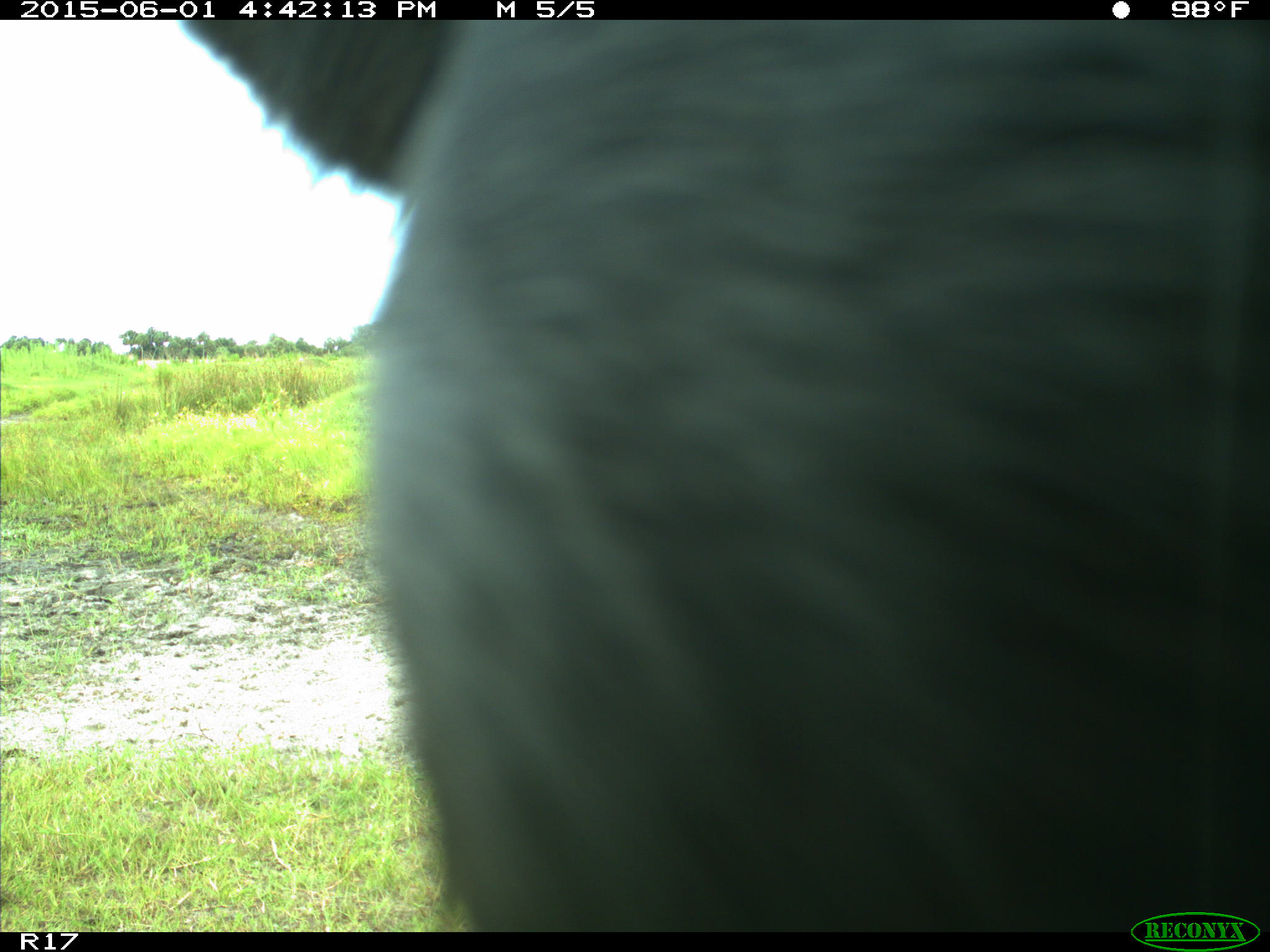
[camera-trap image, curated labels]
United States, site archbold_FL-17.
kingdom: Animalia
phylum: Chordata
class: Mammalia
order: Artiodactyla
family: Bovidae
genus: Bos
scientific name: Bos taurus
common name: domestic cow